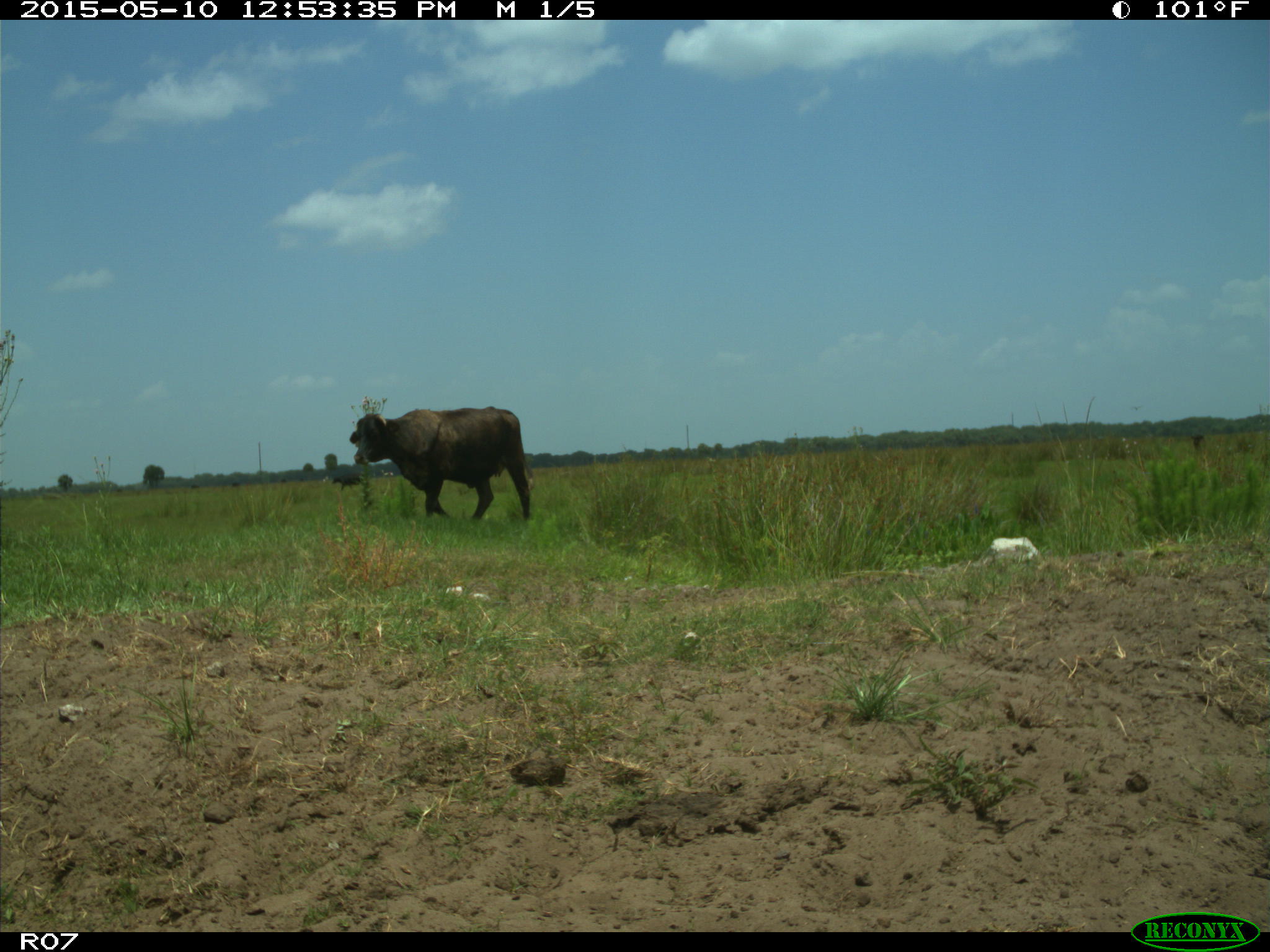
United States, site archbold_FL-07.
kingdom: Animalia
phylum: Chordata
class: Mammalia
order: Artiodactyla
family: Bovidae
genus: Bos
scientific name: Bos taurus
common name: domestic cow